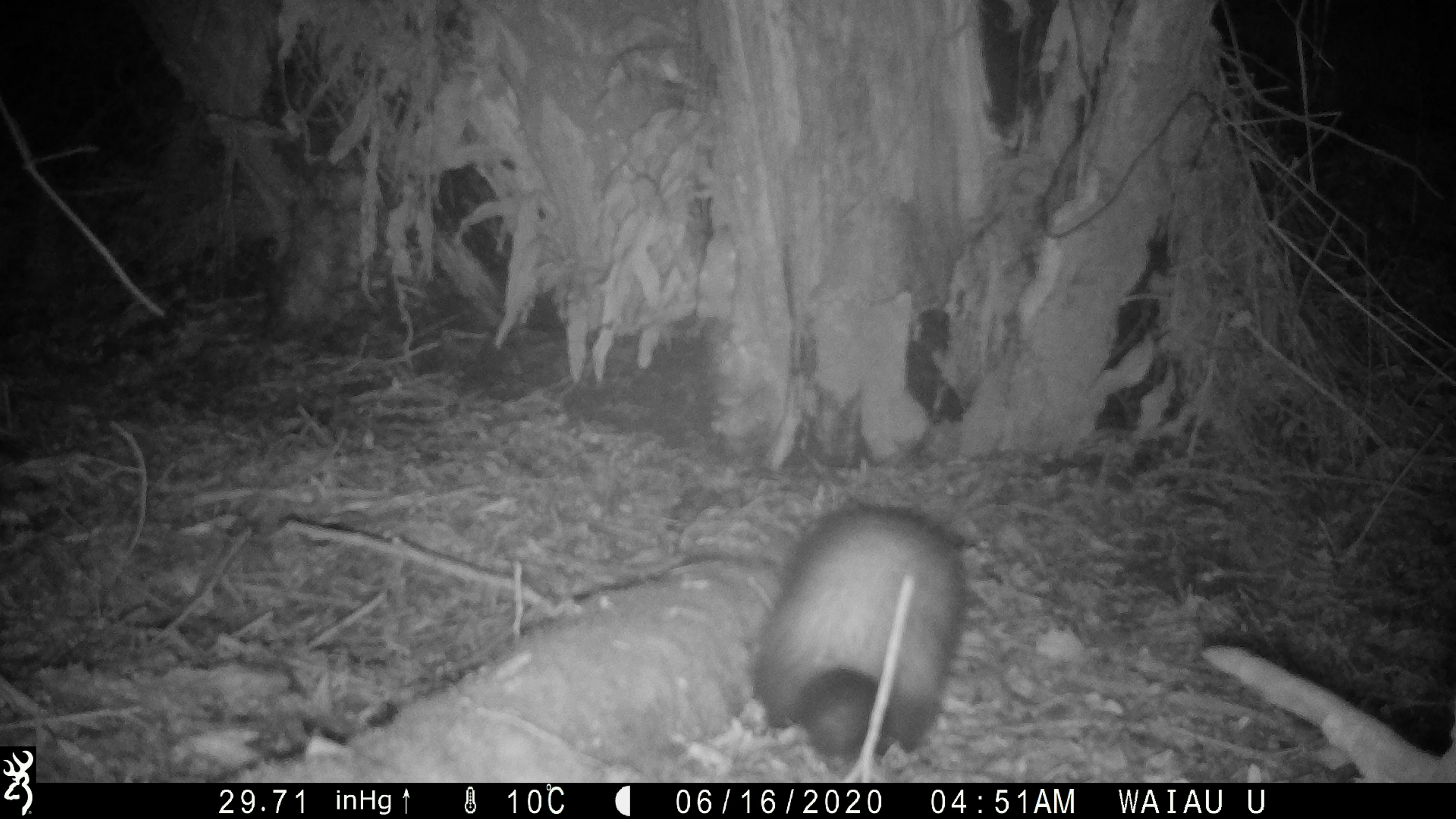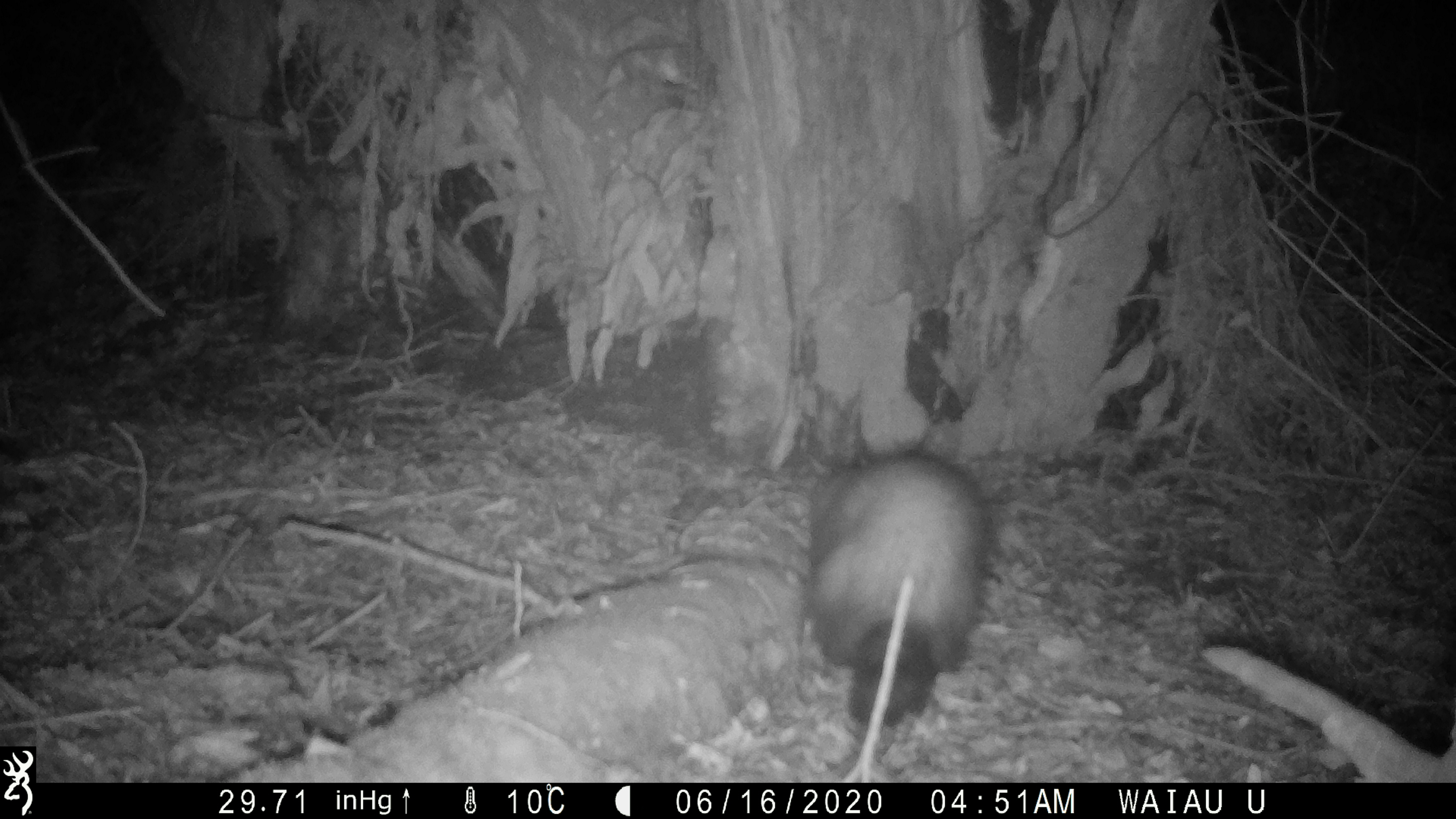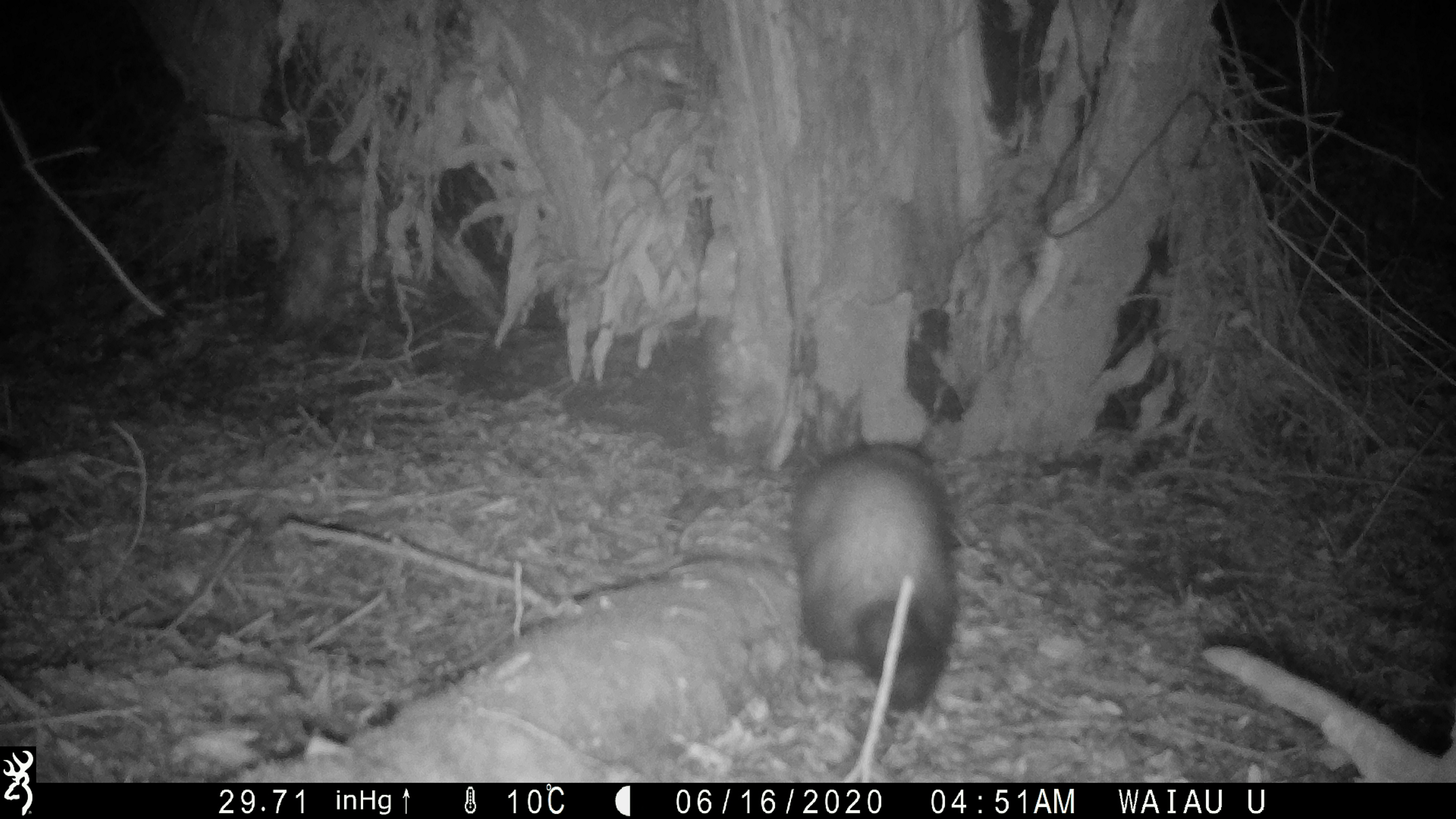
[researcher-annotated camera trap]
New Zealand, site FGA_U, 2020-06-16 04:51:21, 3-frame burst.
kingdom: Animalia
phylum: Chordata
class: Mammalia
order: Carnivora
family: Mustelidae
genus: Mustela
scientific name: Mustela furo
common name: ferret